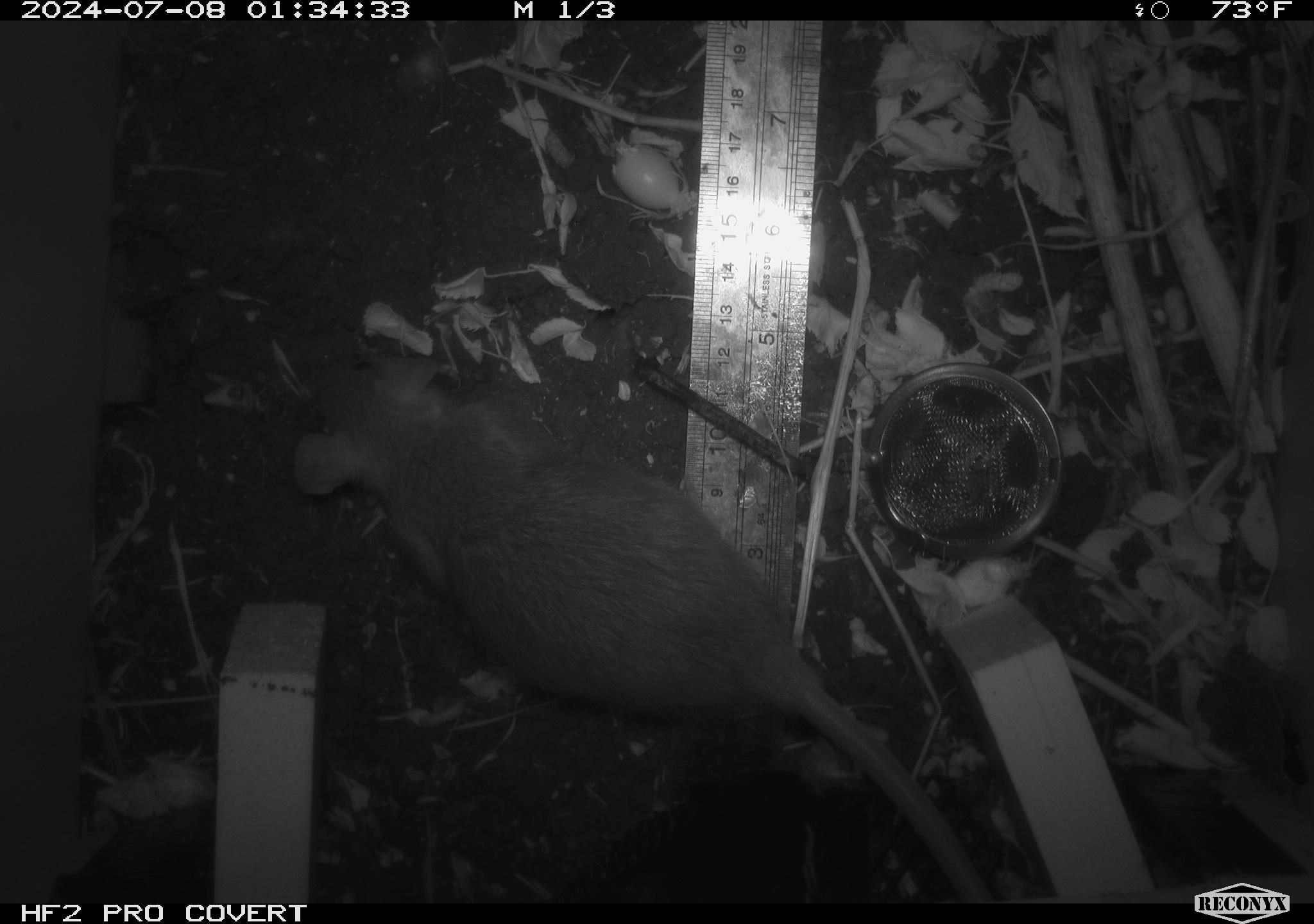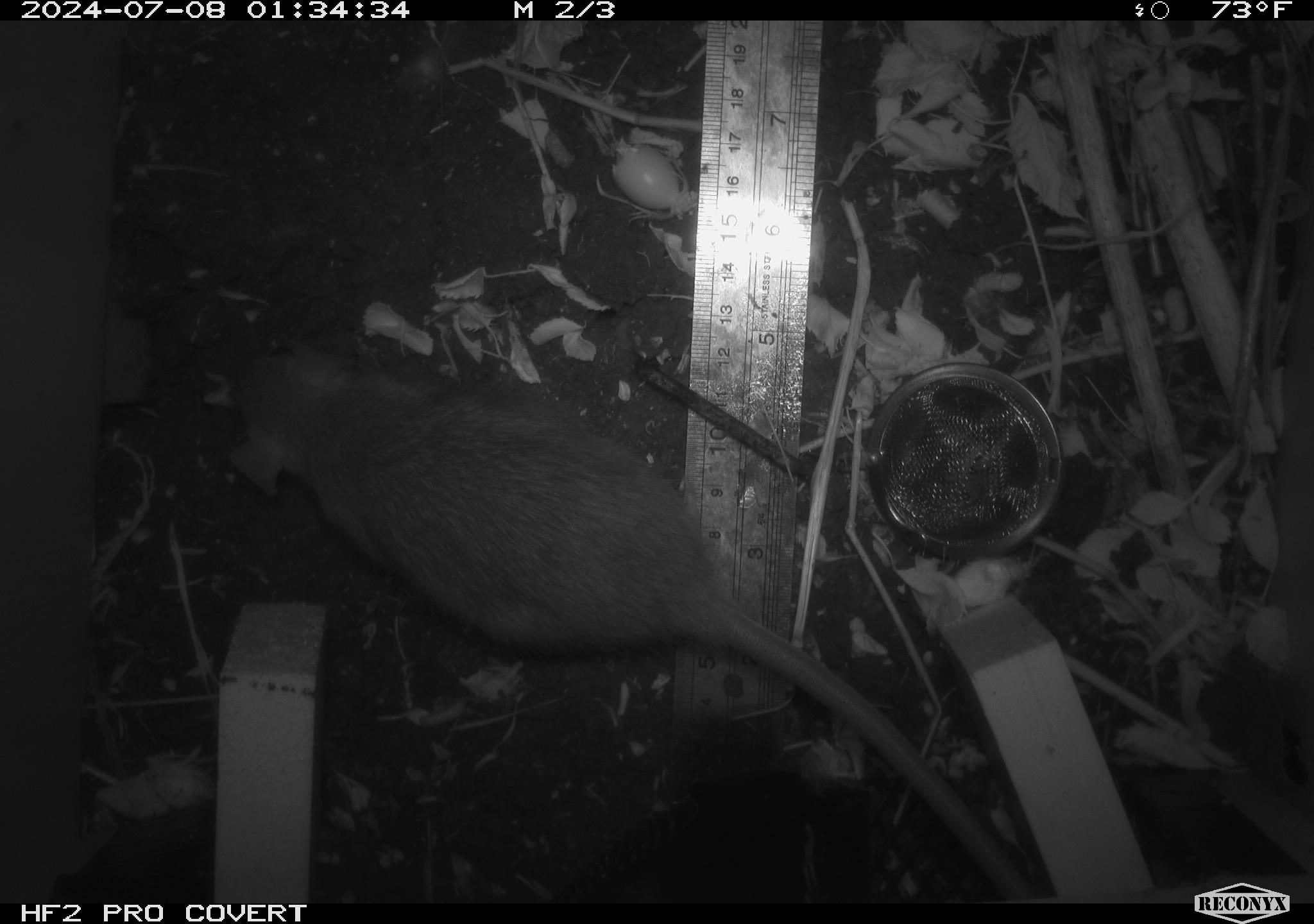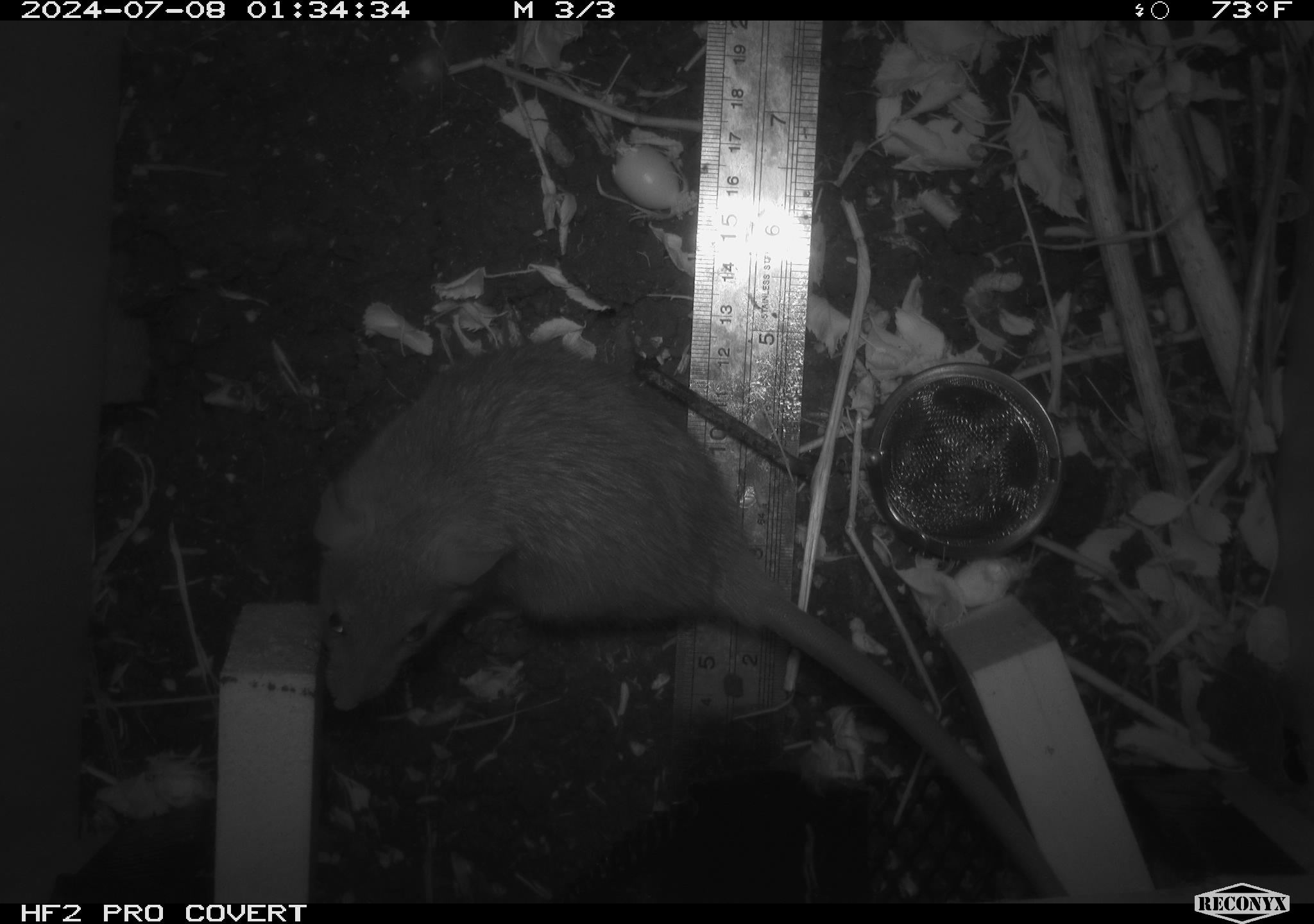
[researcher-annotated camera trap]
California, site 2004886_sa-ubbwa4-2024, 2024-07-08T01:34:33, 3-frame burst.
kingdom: Animalia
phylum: Chordata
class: Mammalia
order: Rodentia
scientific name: Rodentia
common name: woodrat or rat or mouse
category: woodrat or rat or mouse species